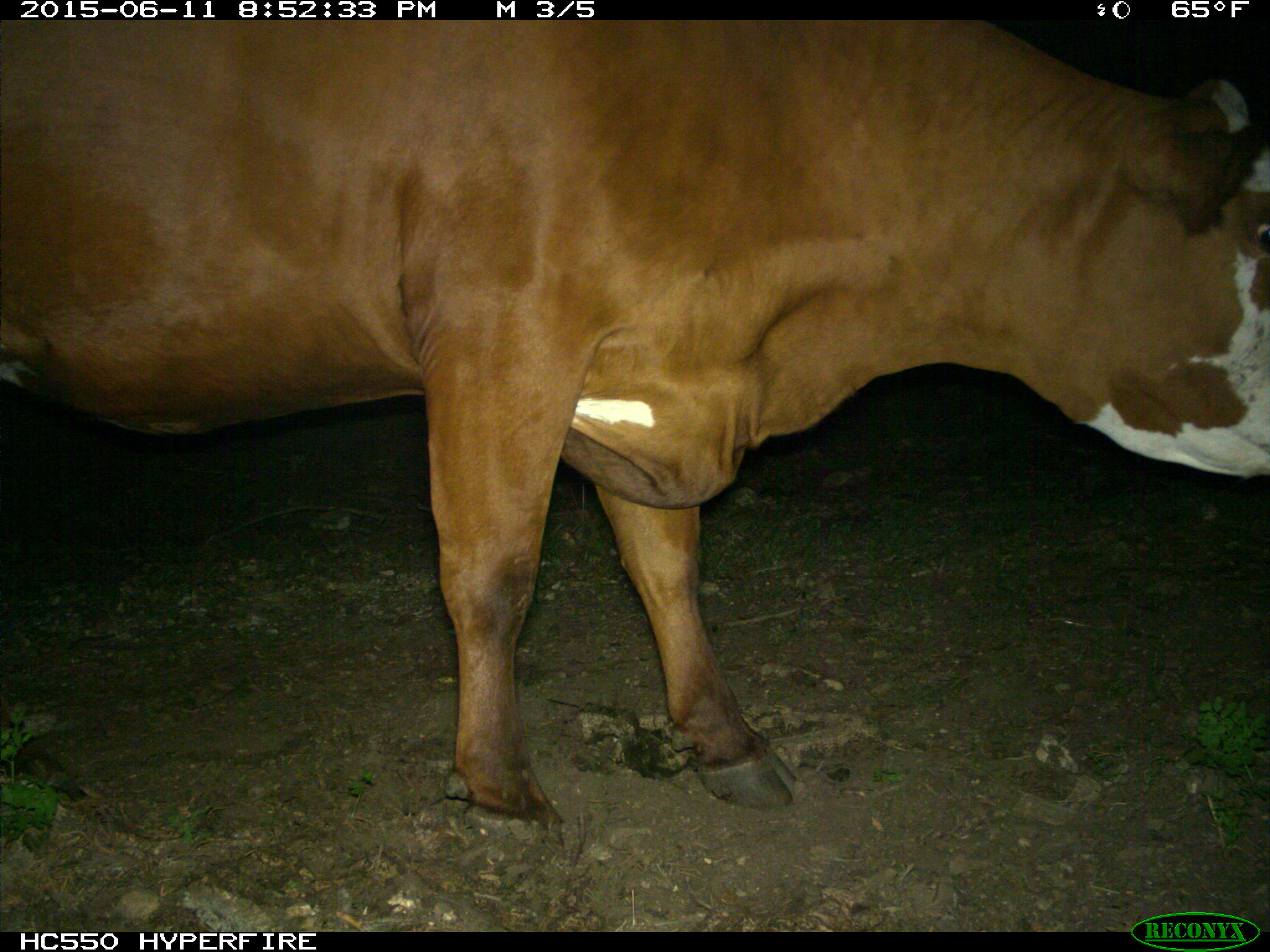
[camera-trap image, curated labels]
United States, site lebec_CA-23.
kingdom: Animalia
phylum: Chordata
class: Mammalia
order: Artiodactyla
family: Bovidae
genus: Bos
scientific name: Bos taurus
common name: domestic cow